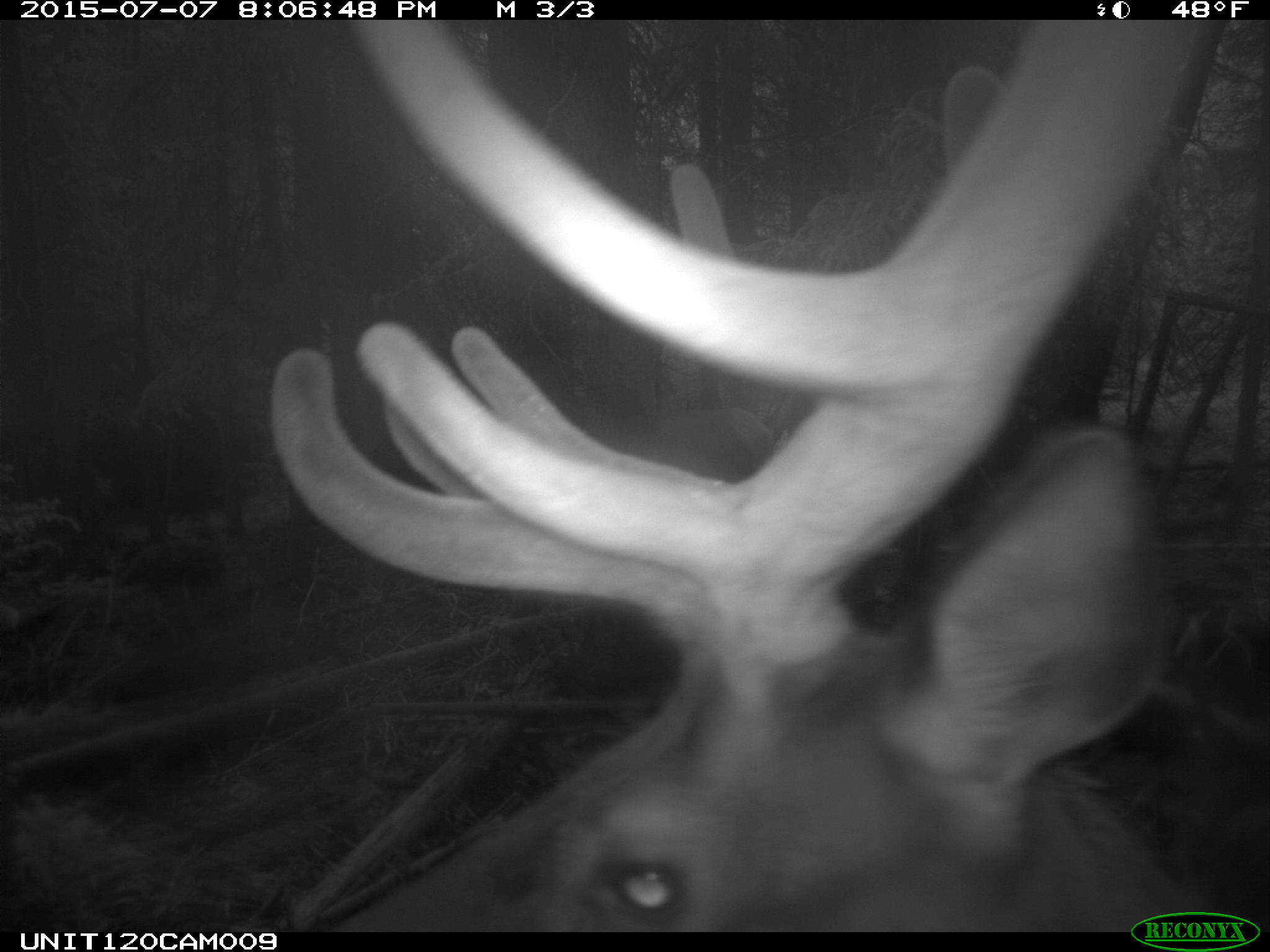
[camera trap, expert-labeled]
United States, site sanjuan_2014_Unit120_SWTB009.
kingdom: Animalia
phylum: Chordata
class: Mammalia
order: Artiodactyla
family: Cervidae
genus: Cervus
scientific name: Cervus elaphus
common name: red deer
Cervus elaphus (red deer).